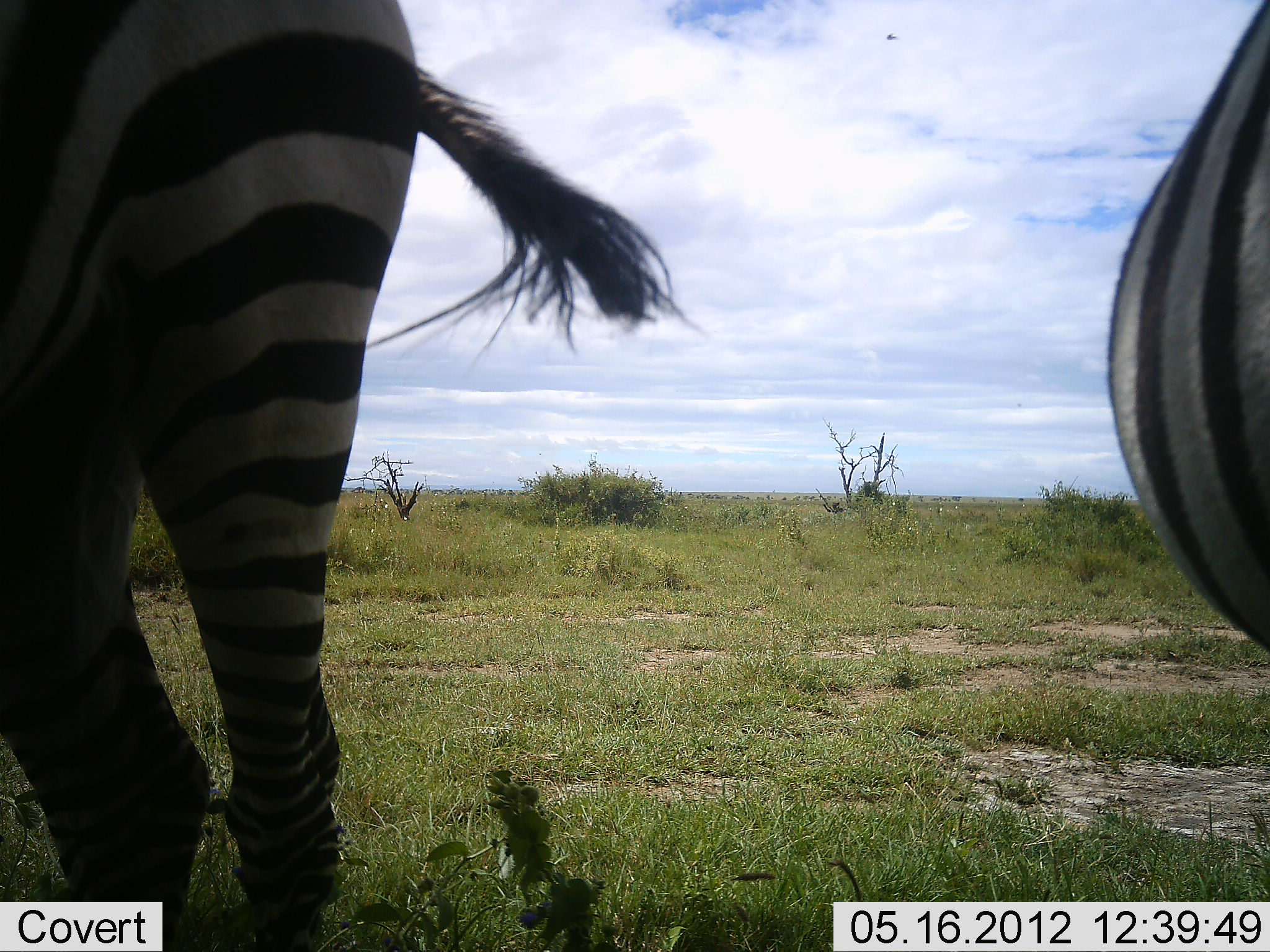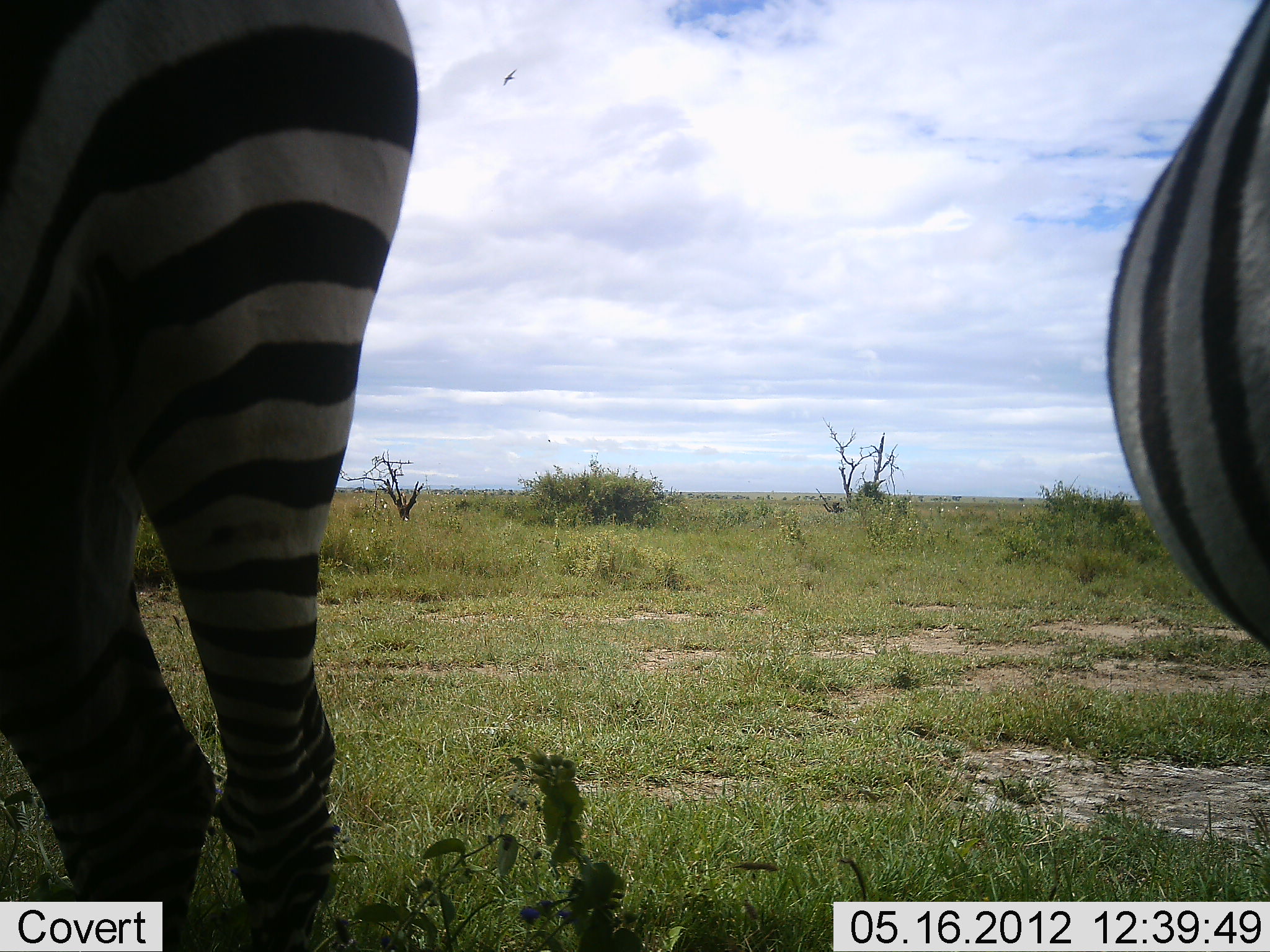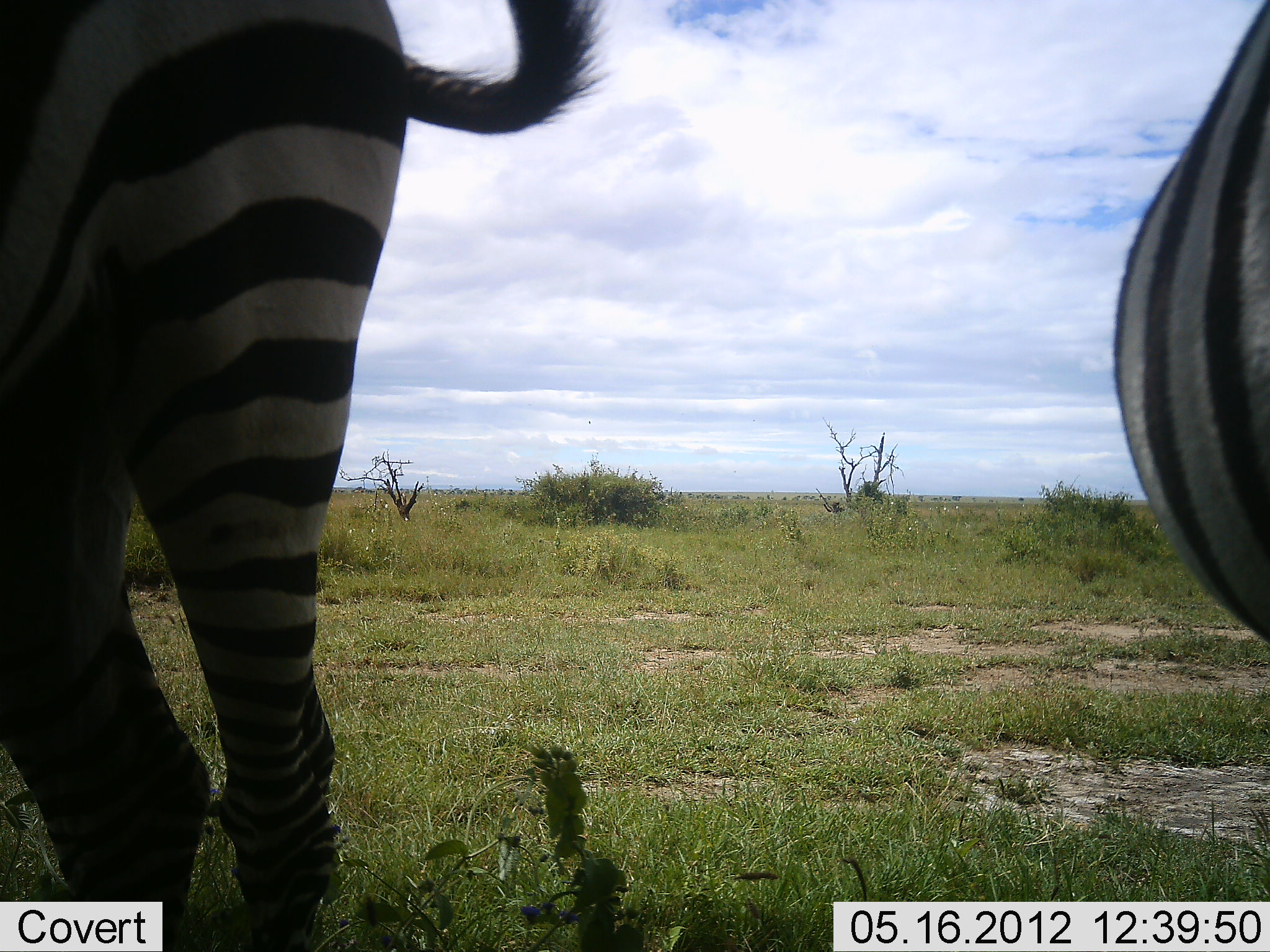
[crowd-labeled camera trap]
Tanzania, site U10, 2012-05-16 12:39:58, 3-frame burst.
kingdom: Animalia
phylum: Chordata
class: Mammalia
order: Perissodactyla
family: Equidae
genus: Equus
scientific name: Equus quagga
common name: plains zebra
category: zebra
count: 2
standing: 100%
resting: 0%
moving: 0%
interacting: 0%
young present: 0%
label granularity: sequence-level